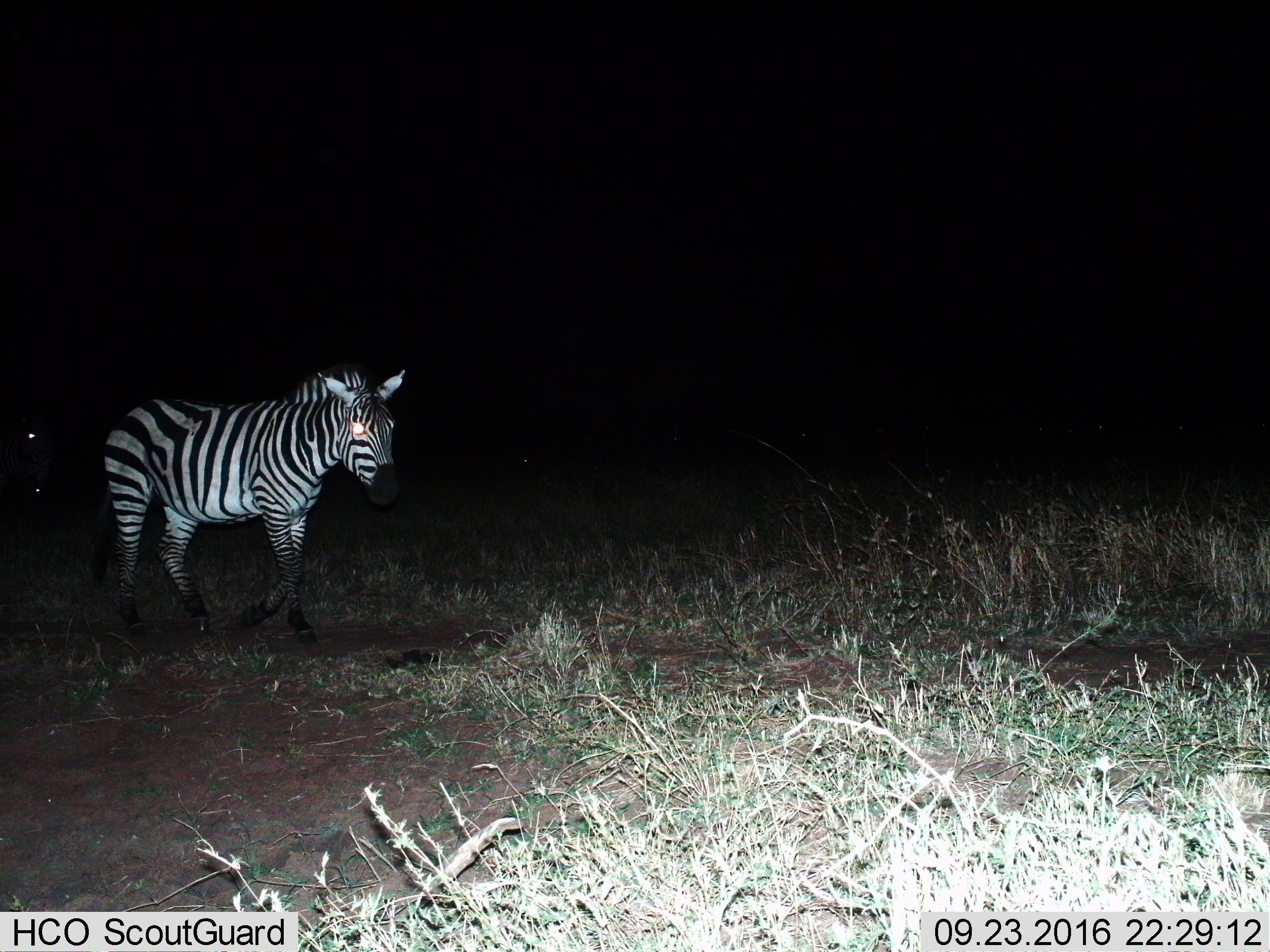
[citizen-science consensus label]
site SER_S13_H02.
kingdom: Animalia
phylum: Chordata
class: Mammalia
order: Perissodactyla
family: Equidae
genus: Equus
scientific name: Equus quagga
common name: plains zebra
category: zebraplains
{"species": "zebraplains (plains zebra) (Equus quagga)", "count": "1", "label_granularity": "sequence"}